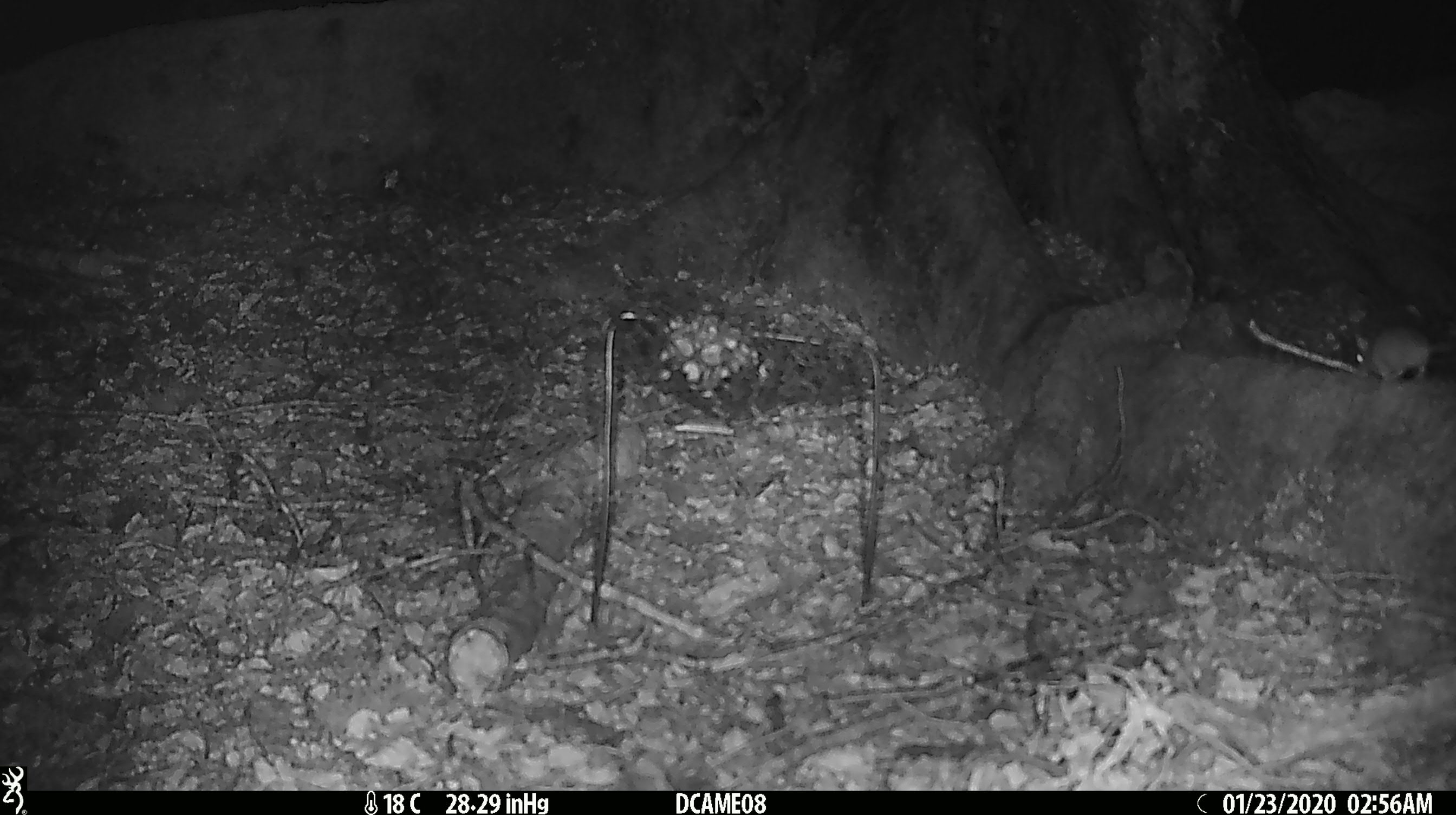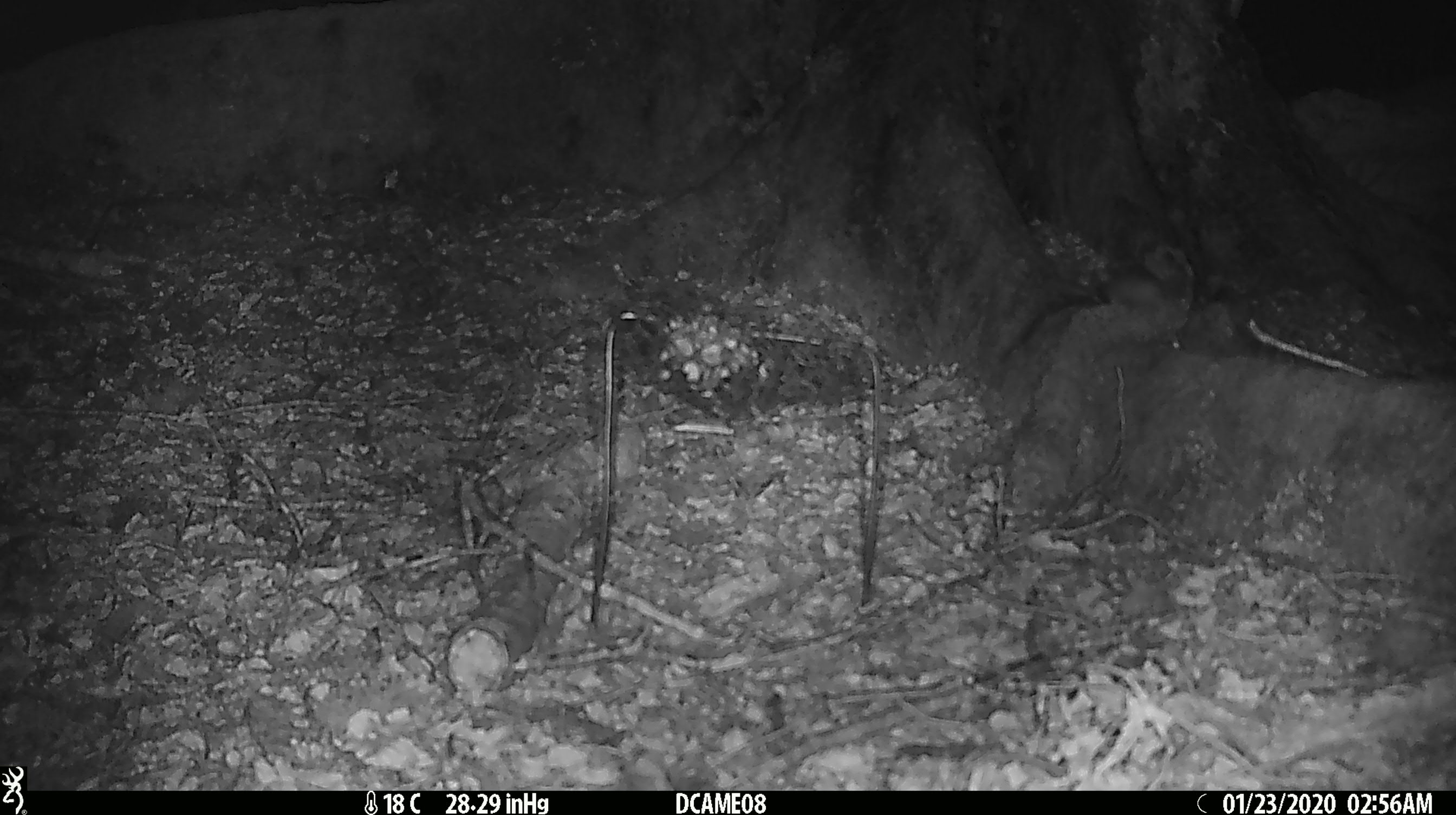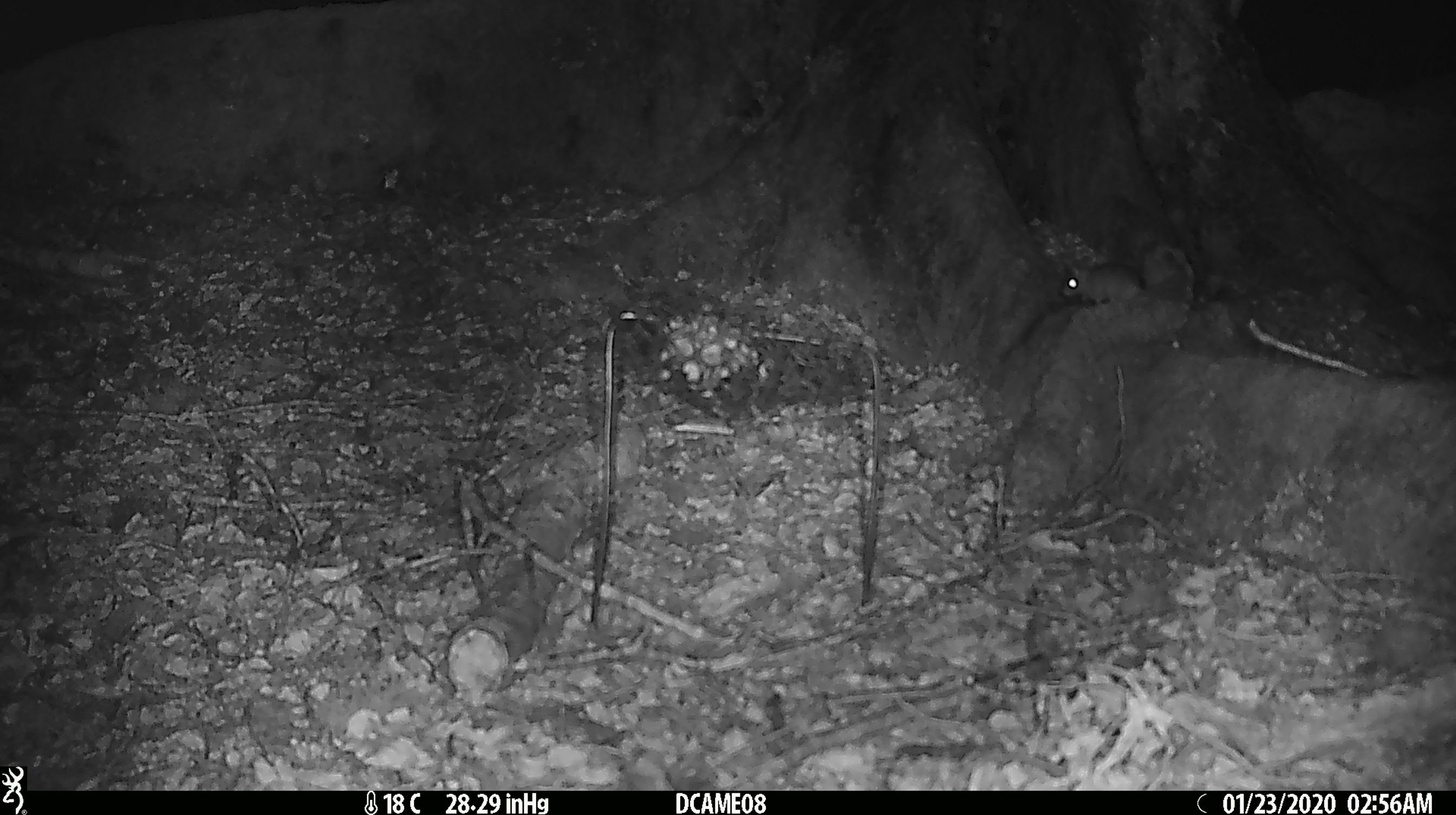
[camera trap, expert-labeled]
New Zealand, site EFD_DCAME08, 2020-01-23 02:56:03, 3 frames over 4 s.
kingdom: Animalia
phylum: Chordata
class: Mammalia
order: Rodentia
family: Muridae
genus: Mus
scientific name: Mus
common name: mouse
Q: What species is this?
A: Mouse (Mus).